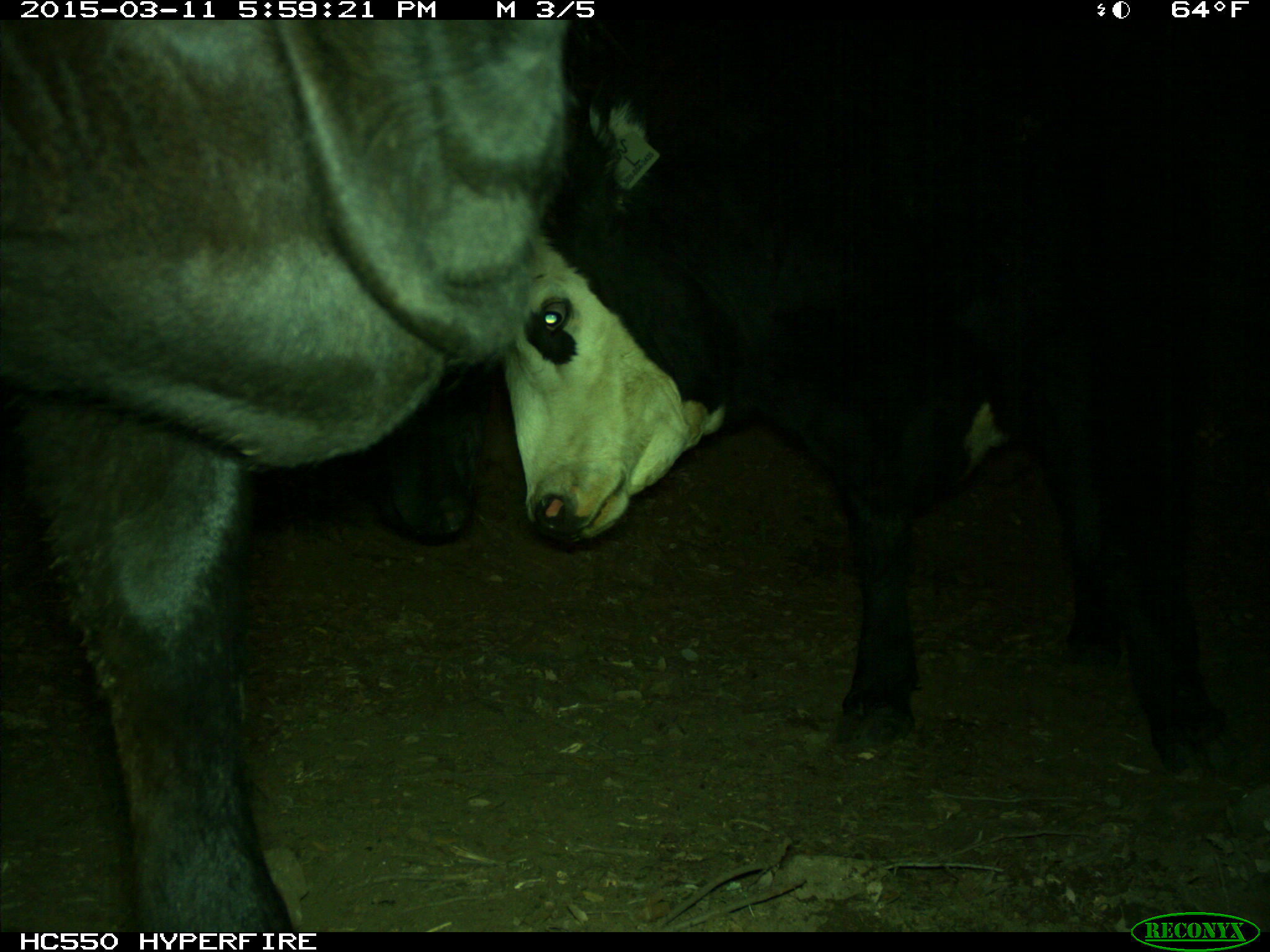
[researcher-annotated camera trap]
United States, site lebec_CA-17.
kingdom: Animalia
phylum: Chordata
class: Mammalia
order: Artiodactyla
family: Bovidae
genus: Bos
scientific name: Bos taurus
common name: domestic cow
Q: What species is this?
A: Bos taurus (domestic cow).